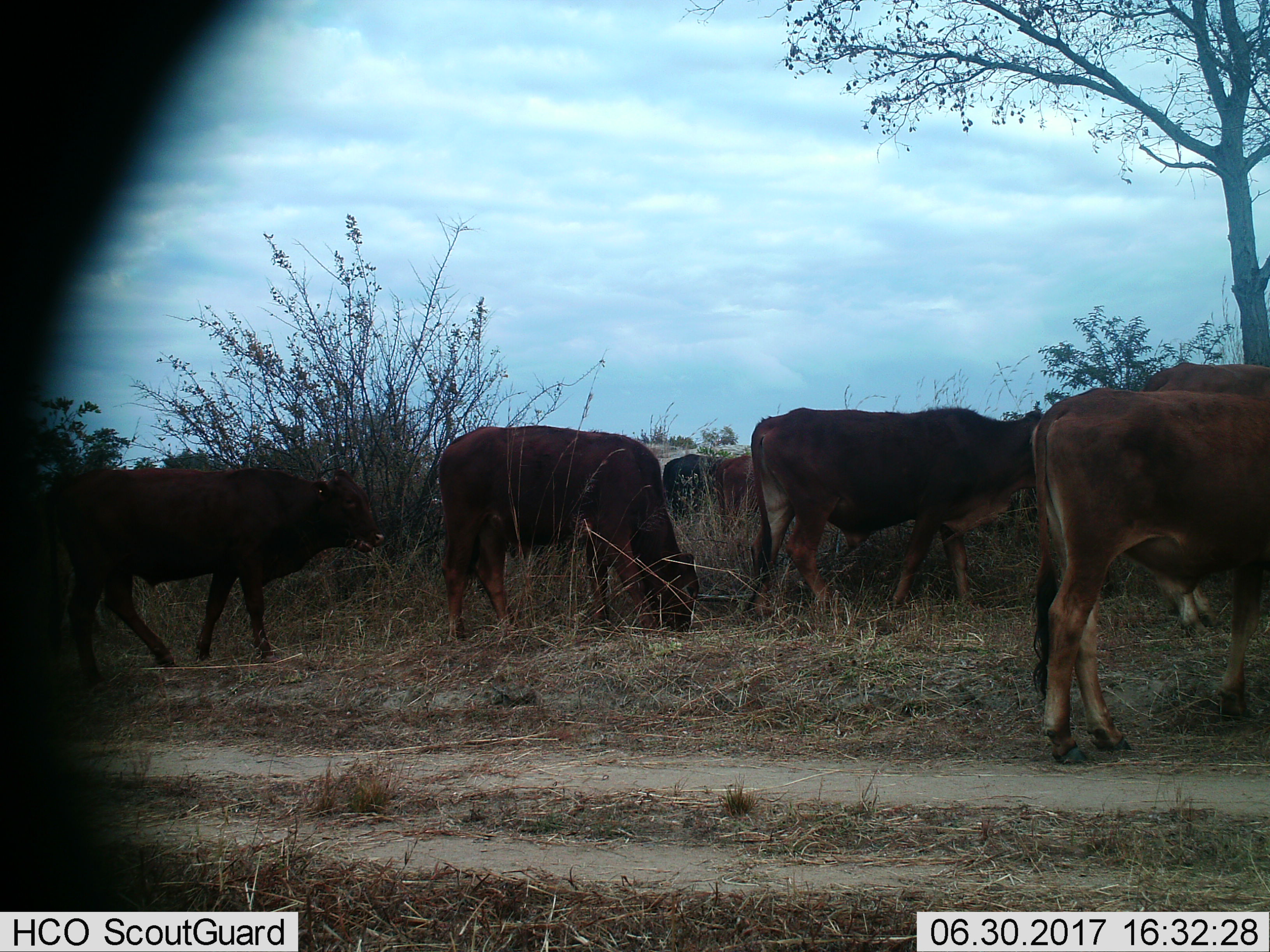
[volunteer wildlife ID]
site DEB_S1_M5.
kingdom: Animalia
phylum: Chordata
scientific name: Vertebrata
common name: domestic animal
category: domesticanimal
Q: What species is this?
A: Domesticanimal (domestic animal) (Vertebrata).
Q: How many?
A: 7.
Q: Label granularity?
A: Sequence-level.